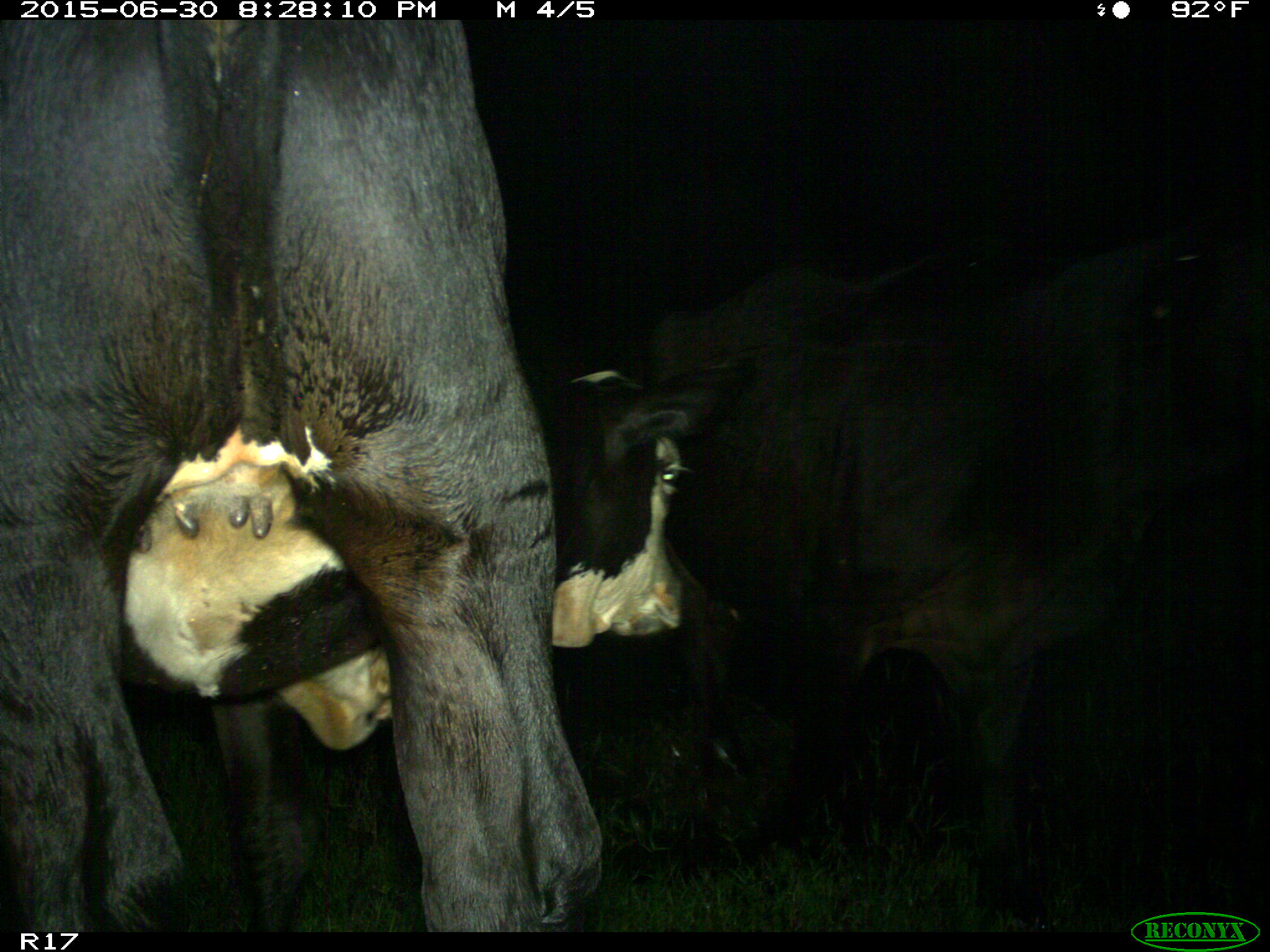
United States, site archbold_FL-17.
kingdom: Animalia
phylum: Chordata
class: Mammalia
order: Artiodactyla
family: Bovidae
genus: Bos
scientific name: Bos taurus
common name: domestic cow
Bos taurus (domestic cow).